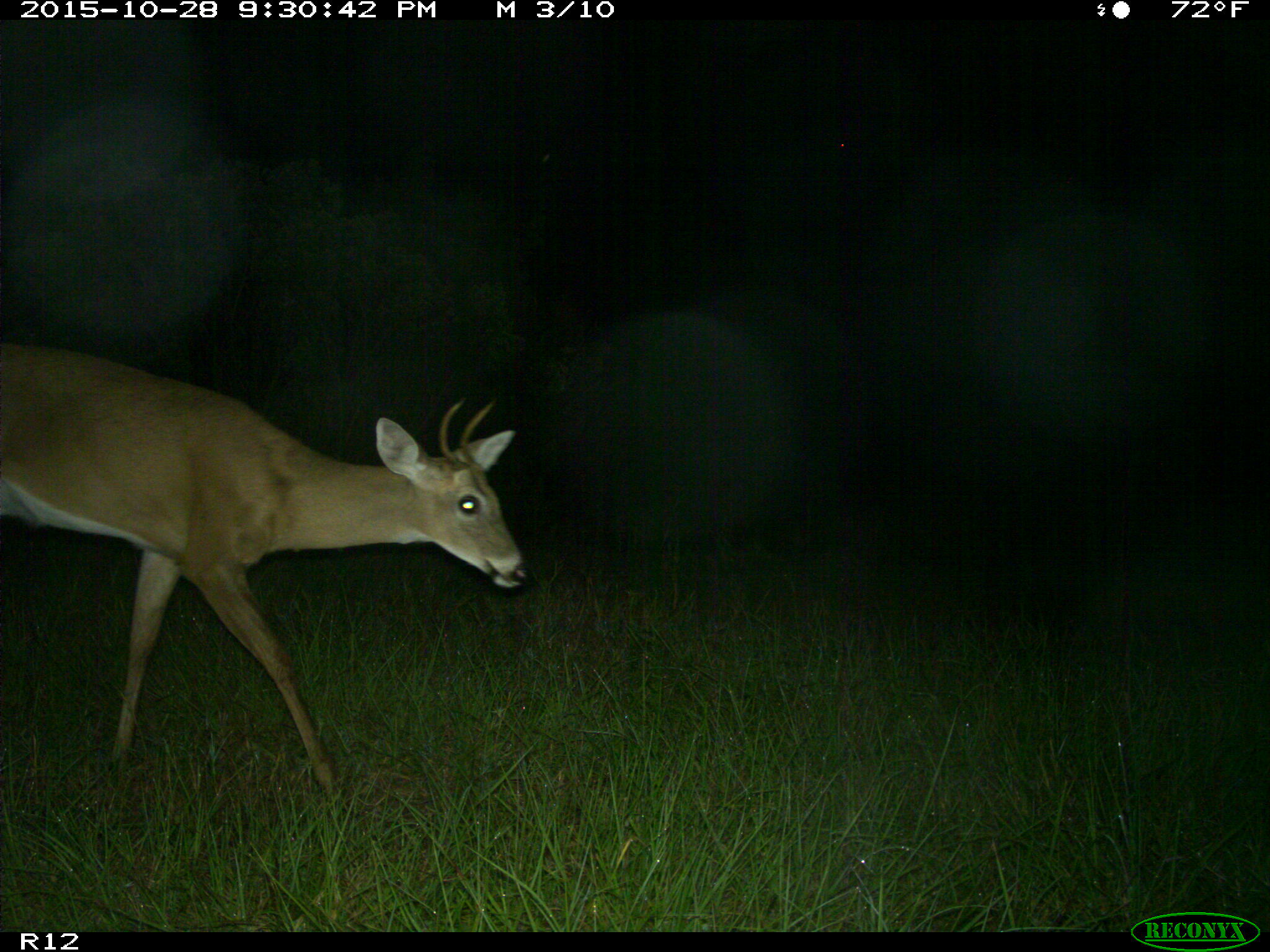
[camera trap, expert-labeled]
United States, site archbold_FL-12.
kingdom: Animalia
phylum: Chordata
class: Mammalia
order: Artiodactyla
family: Cervidae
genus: Odocoileus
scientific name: Odocoileus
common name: deer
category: unidentified deer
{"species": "unidentified deer (deer) (Odocoileus)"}